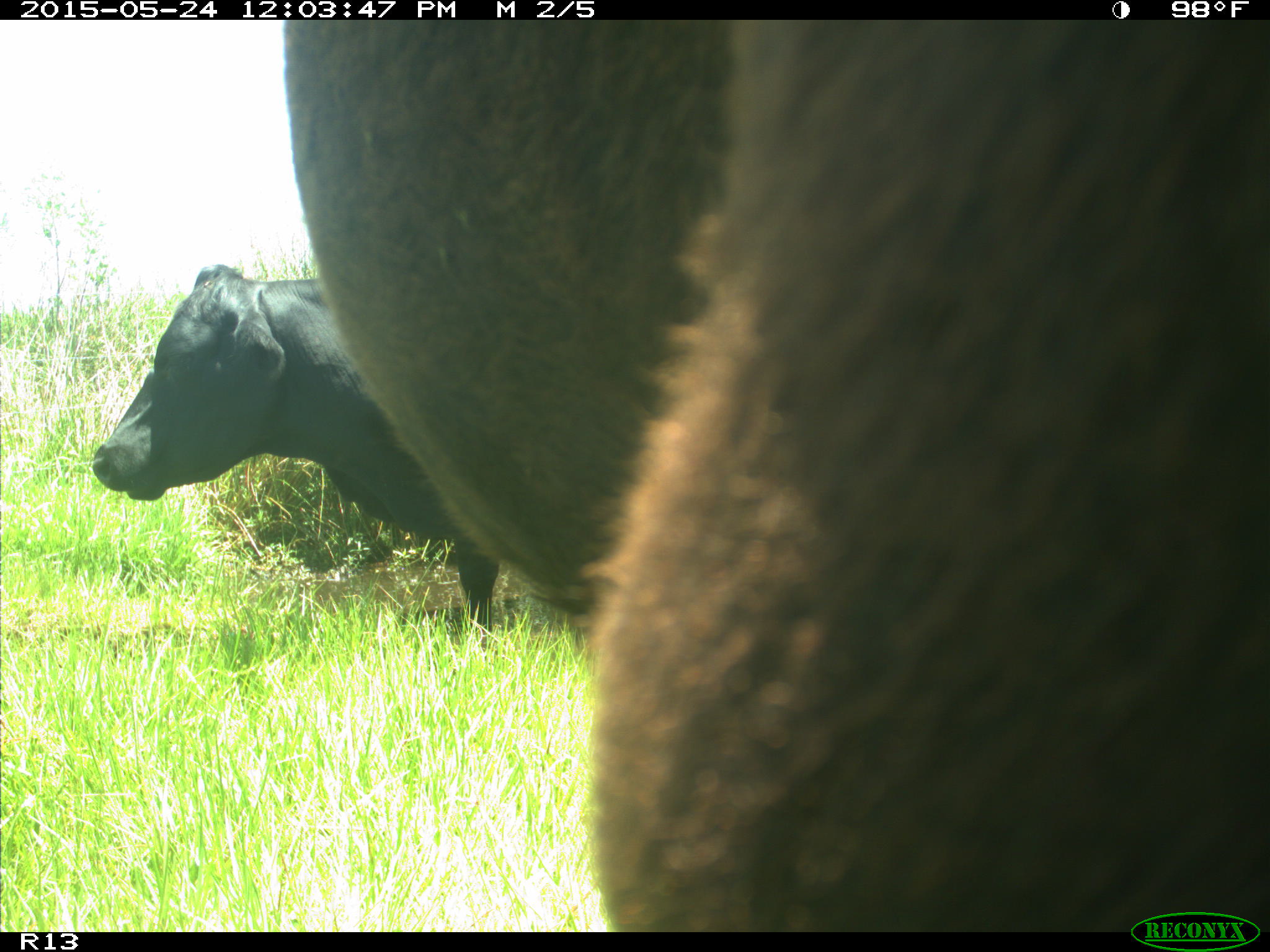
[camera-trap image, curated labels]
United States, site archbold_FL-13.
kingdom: Animalia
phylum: Chordata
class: Mammalia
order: Artiodactyla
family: Bovidae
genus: Bos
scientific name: Bos taurus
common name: domestic cow